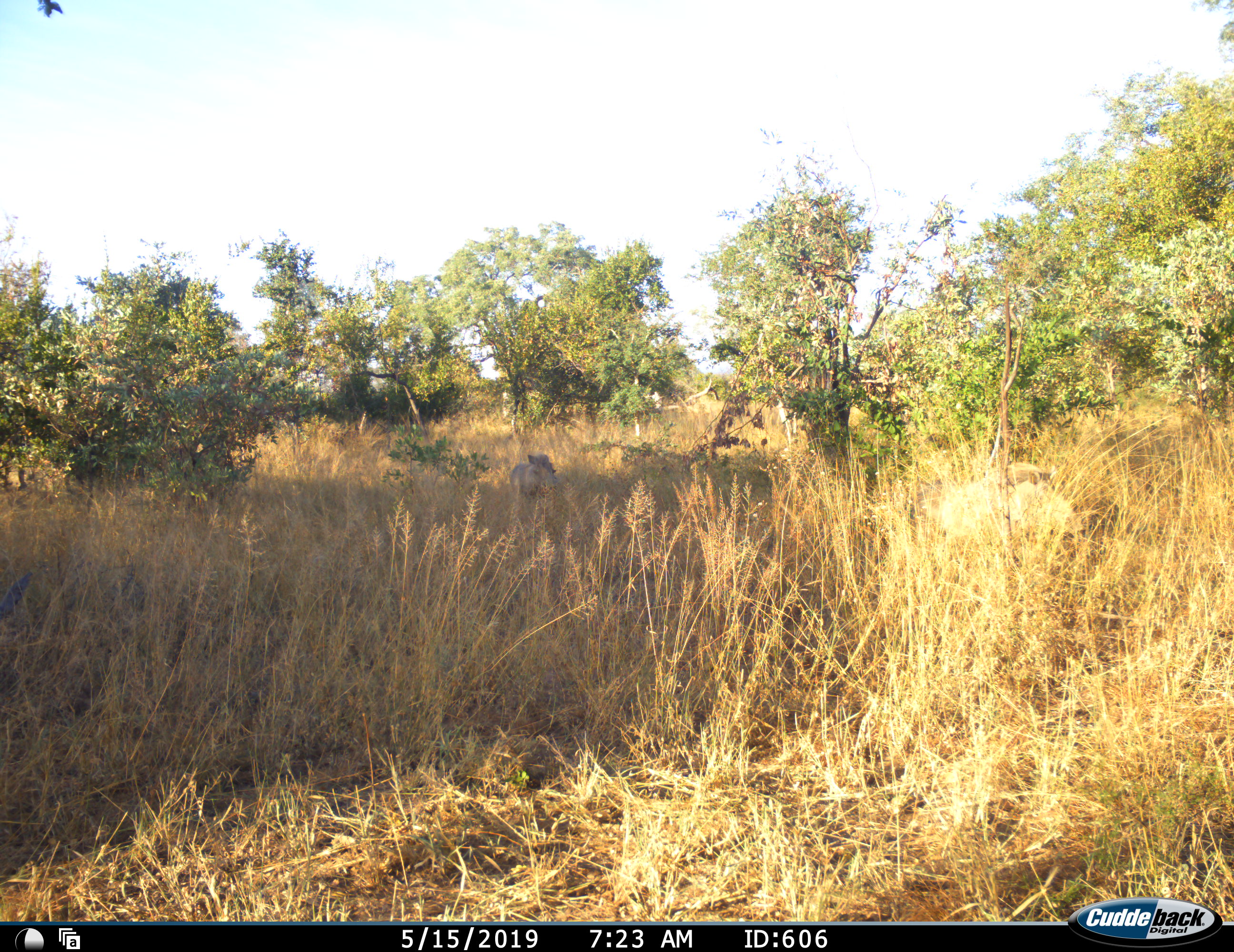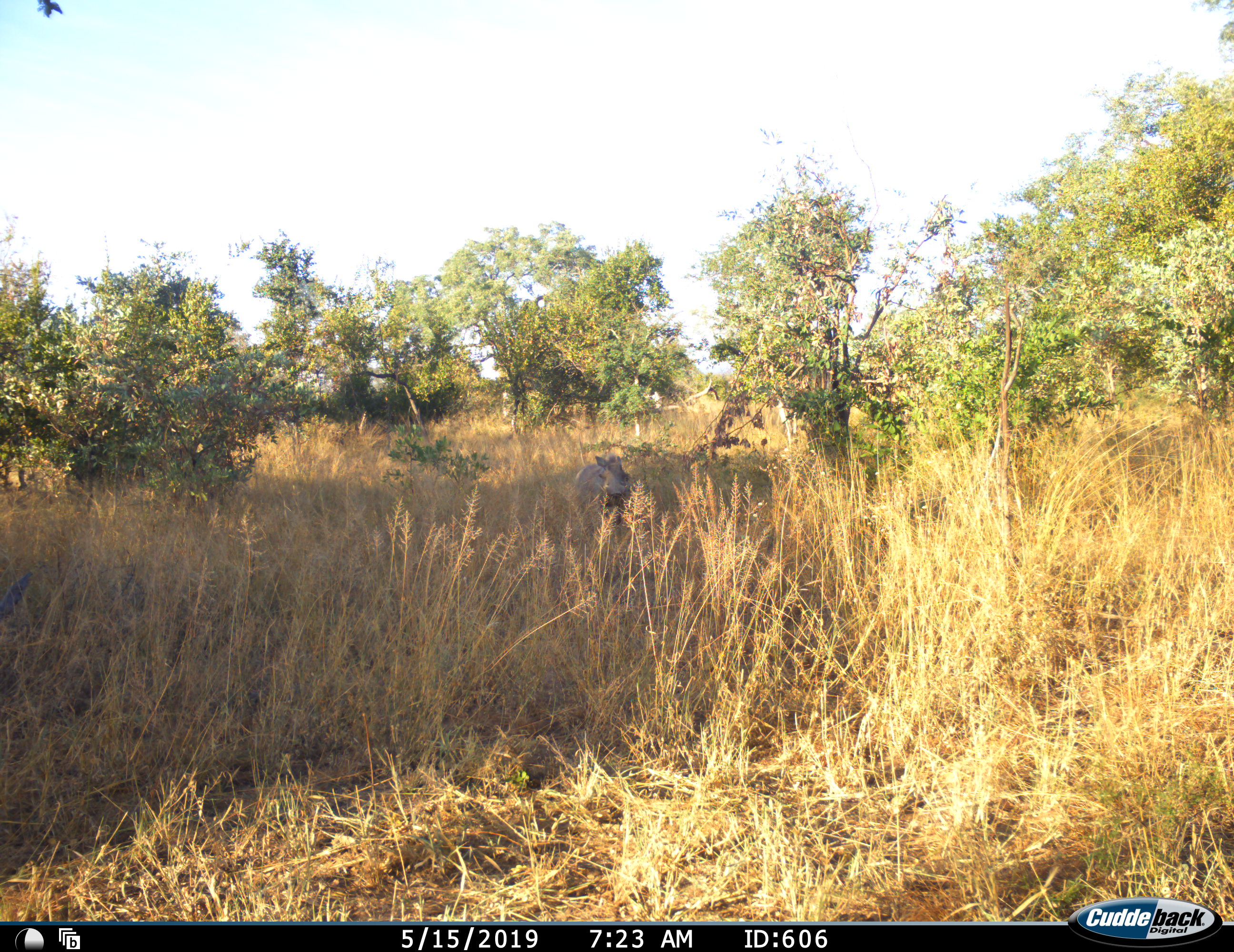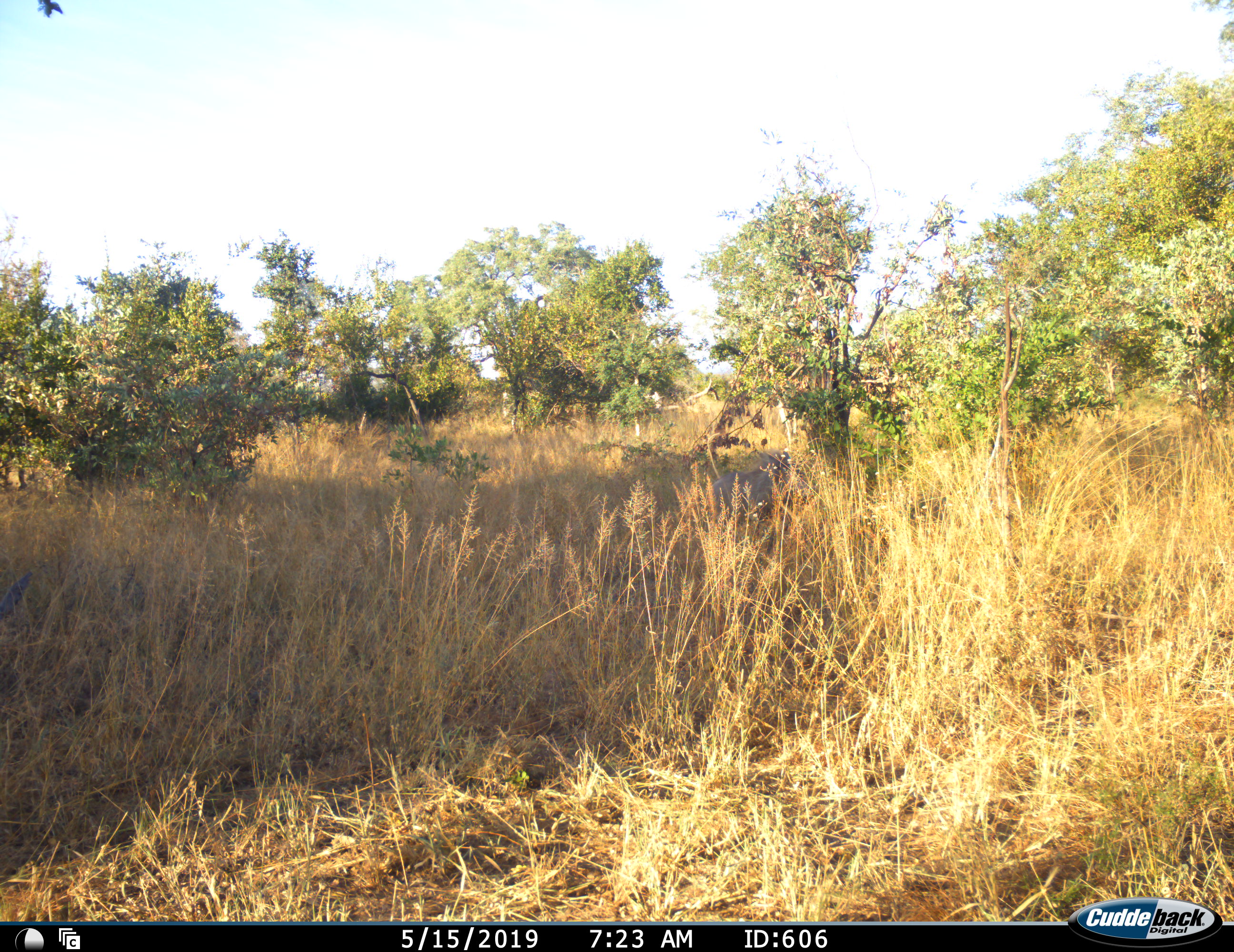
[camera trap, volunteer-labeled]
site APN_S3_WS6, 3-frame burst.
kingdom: Animalia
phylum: Chordata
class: Mammalia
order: Artiodactyla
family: Suidae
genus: Phacochoerus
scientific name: Phacochoerus africanus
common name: warthog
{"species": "warthog (Phacochoerus africanus)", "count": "2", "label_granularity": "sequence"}